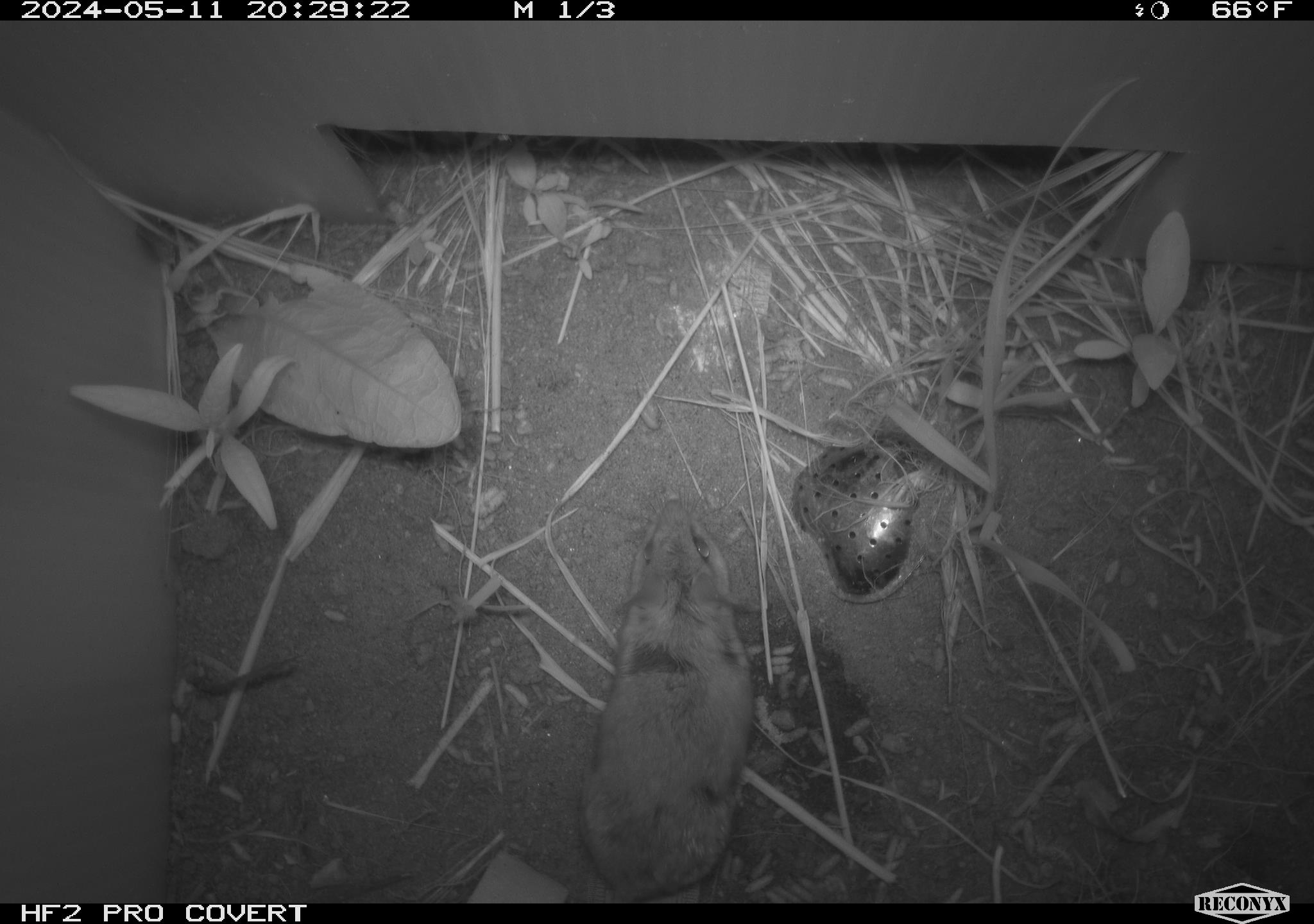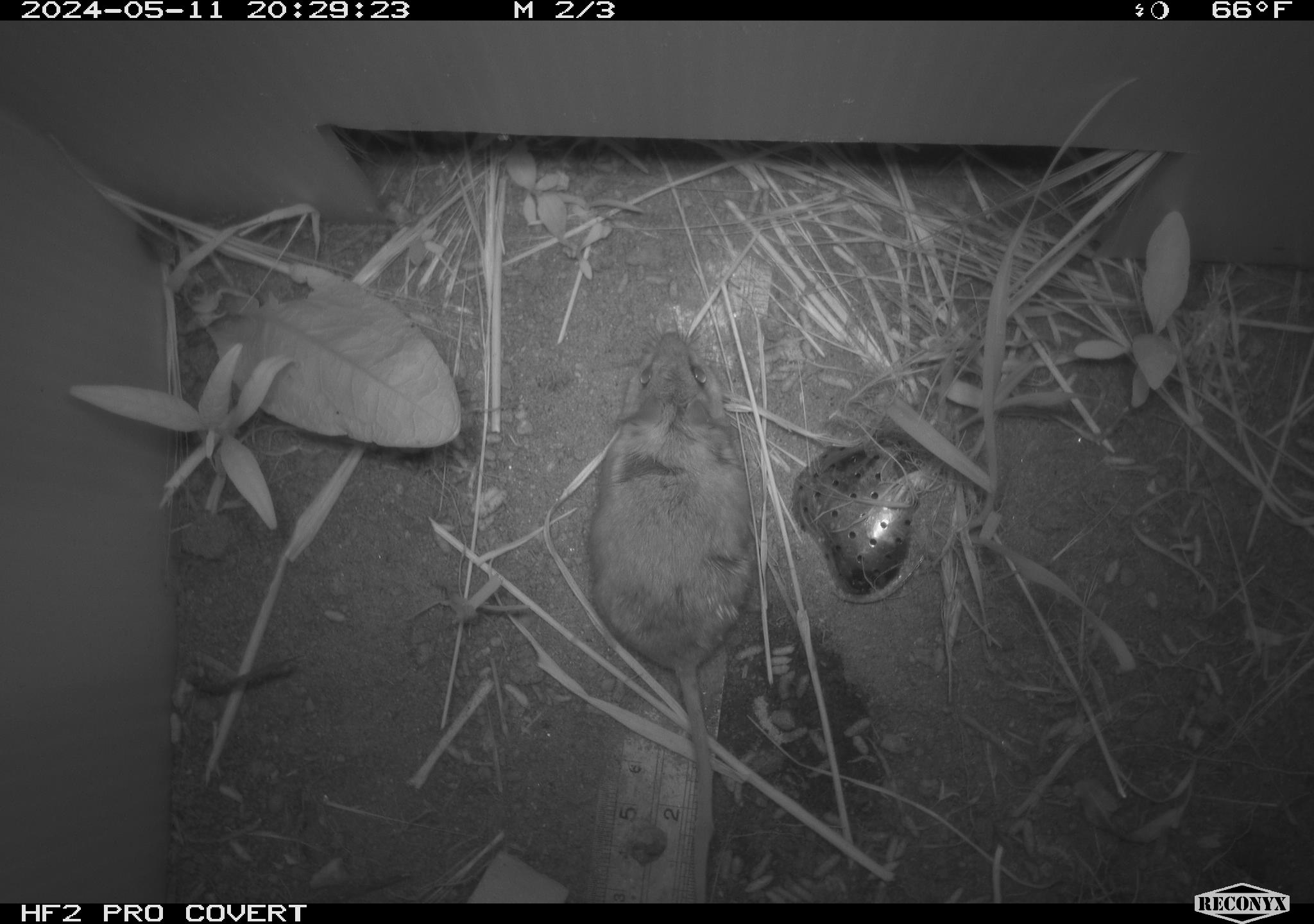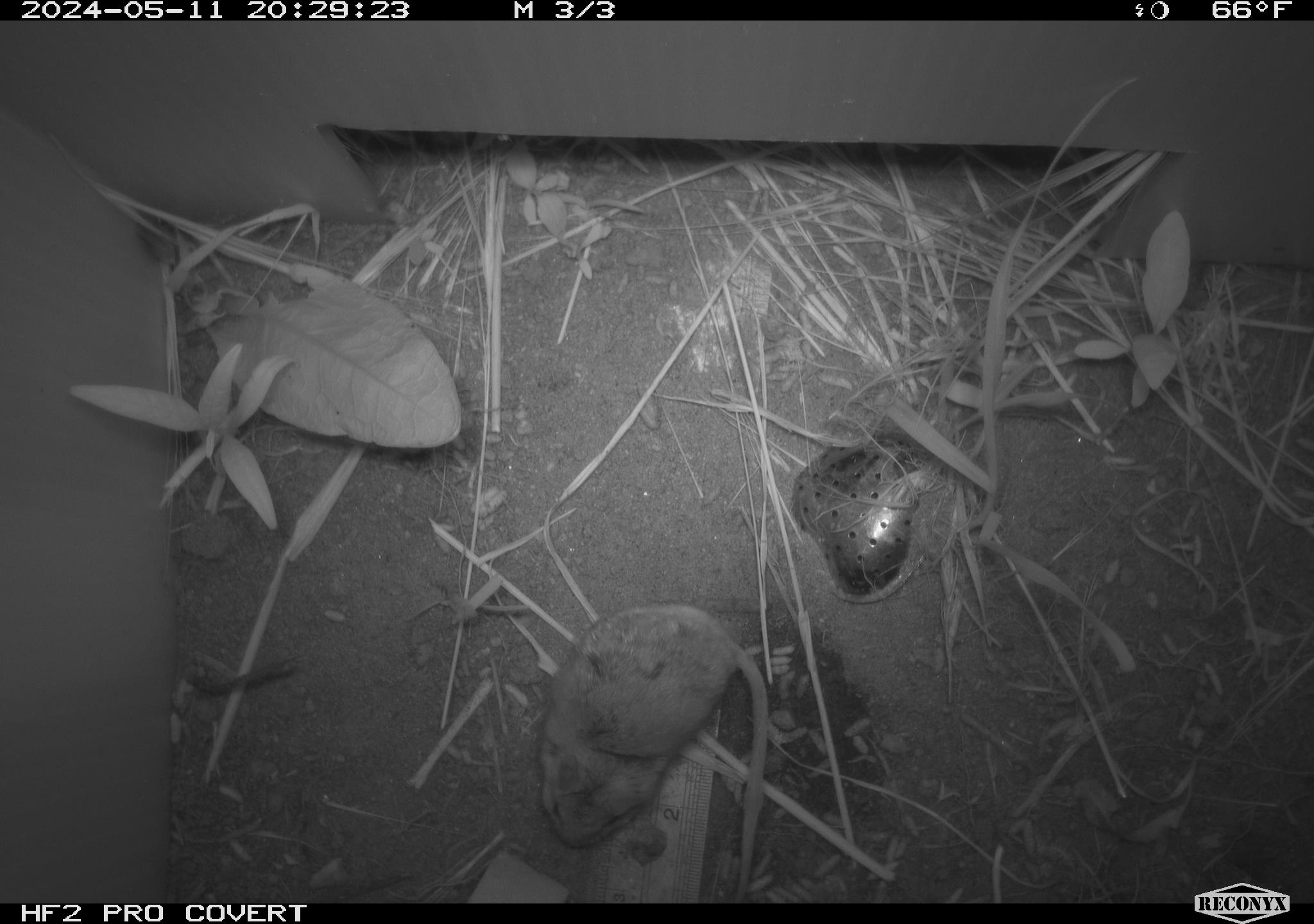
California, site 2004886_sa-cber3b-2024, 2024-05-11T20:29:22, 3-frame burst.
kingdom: Animalia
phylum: Chordata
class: Mammalia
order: Rodentia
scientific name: Rodentia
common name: mouse species